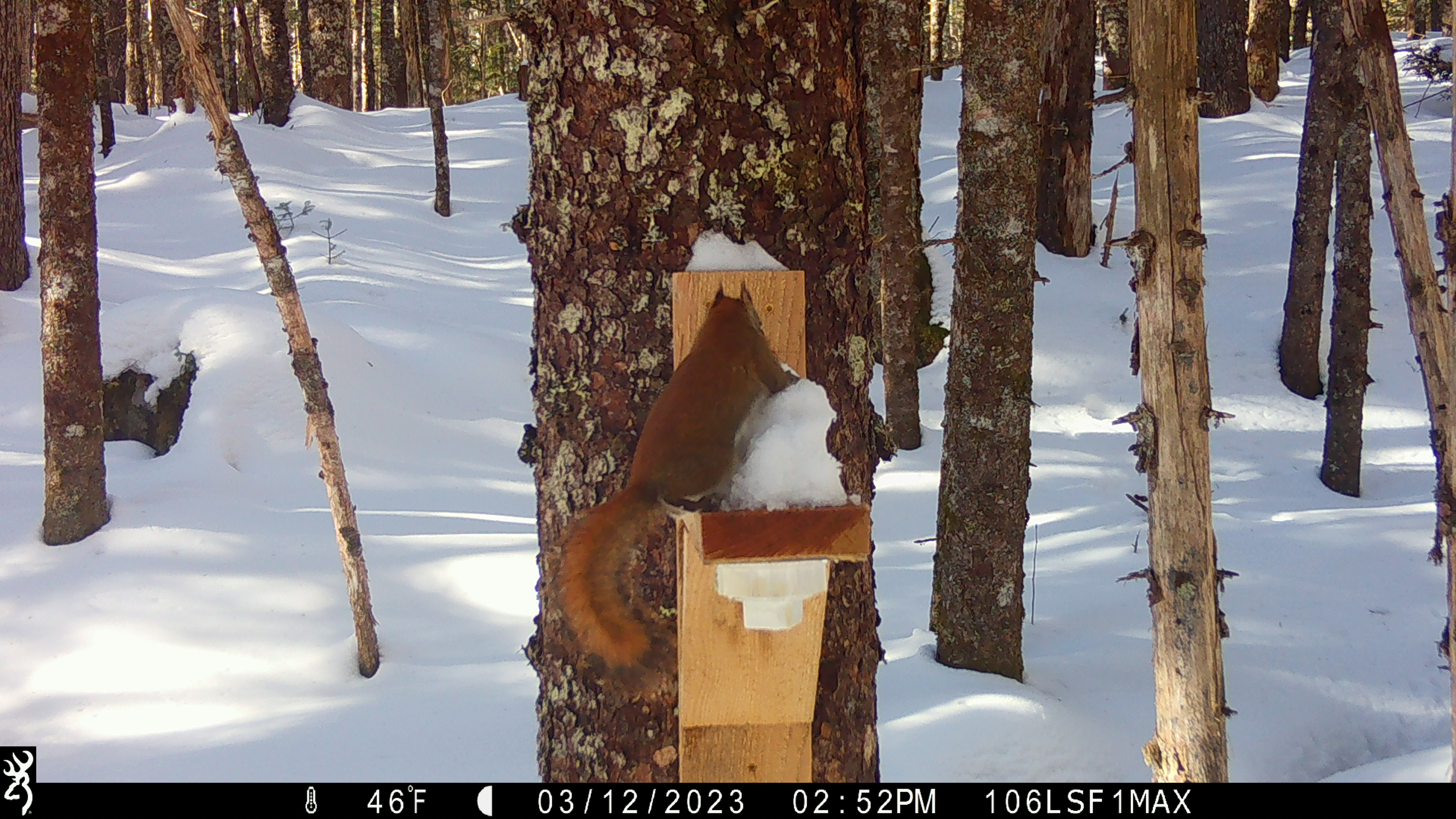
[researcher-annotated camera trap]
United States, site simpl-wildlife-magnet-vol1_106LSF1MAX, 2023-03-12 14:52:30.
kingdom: Animalia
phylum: Chordata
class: Mammalia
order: Rodentia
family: Sciuridae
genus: Tamiasciurus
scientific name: Tamiasciurus hudsonicus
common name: red squirrel